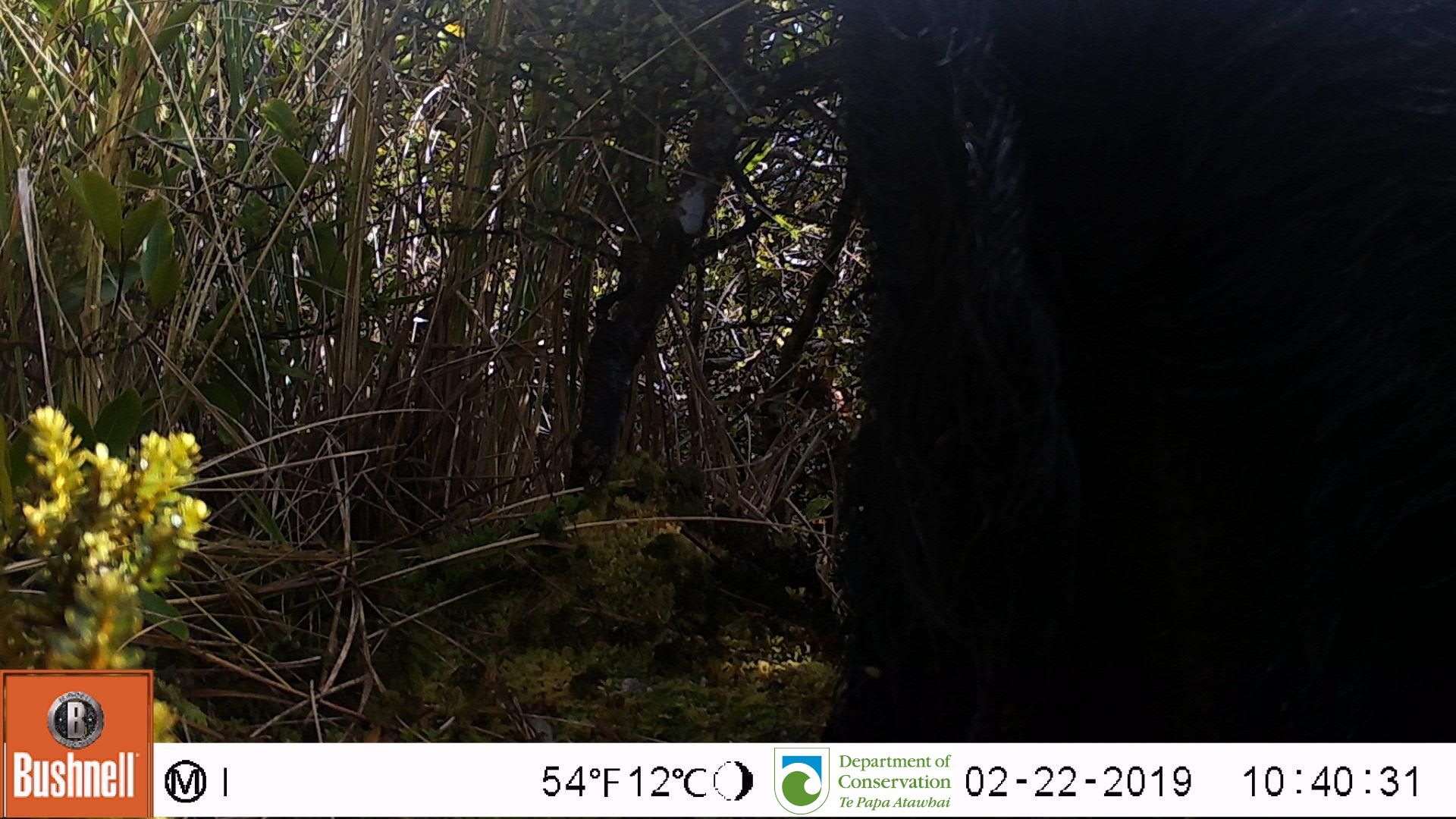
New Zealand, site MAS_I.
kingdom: Animalia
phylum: Chordata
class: Mammalia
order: Artiodactyla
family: Suidae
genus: Sus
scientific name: Sus scrofa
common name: pig